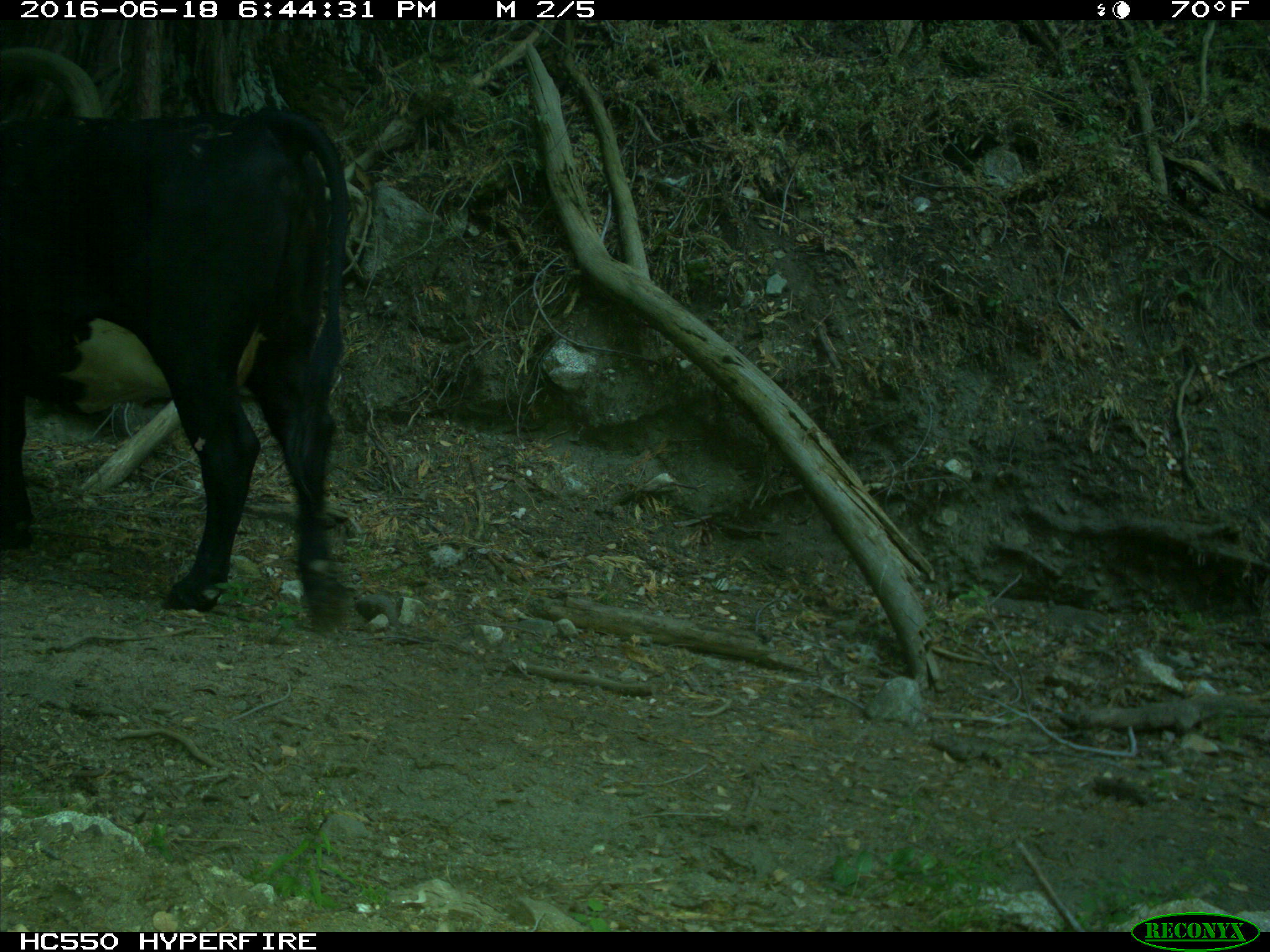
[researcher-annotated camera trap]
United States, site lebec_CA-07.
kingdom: Animalia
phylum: Chordata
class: Mammalia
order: Artiodactyla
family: Bovidae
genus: Bos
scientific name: Bos taurus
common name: domestic cow